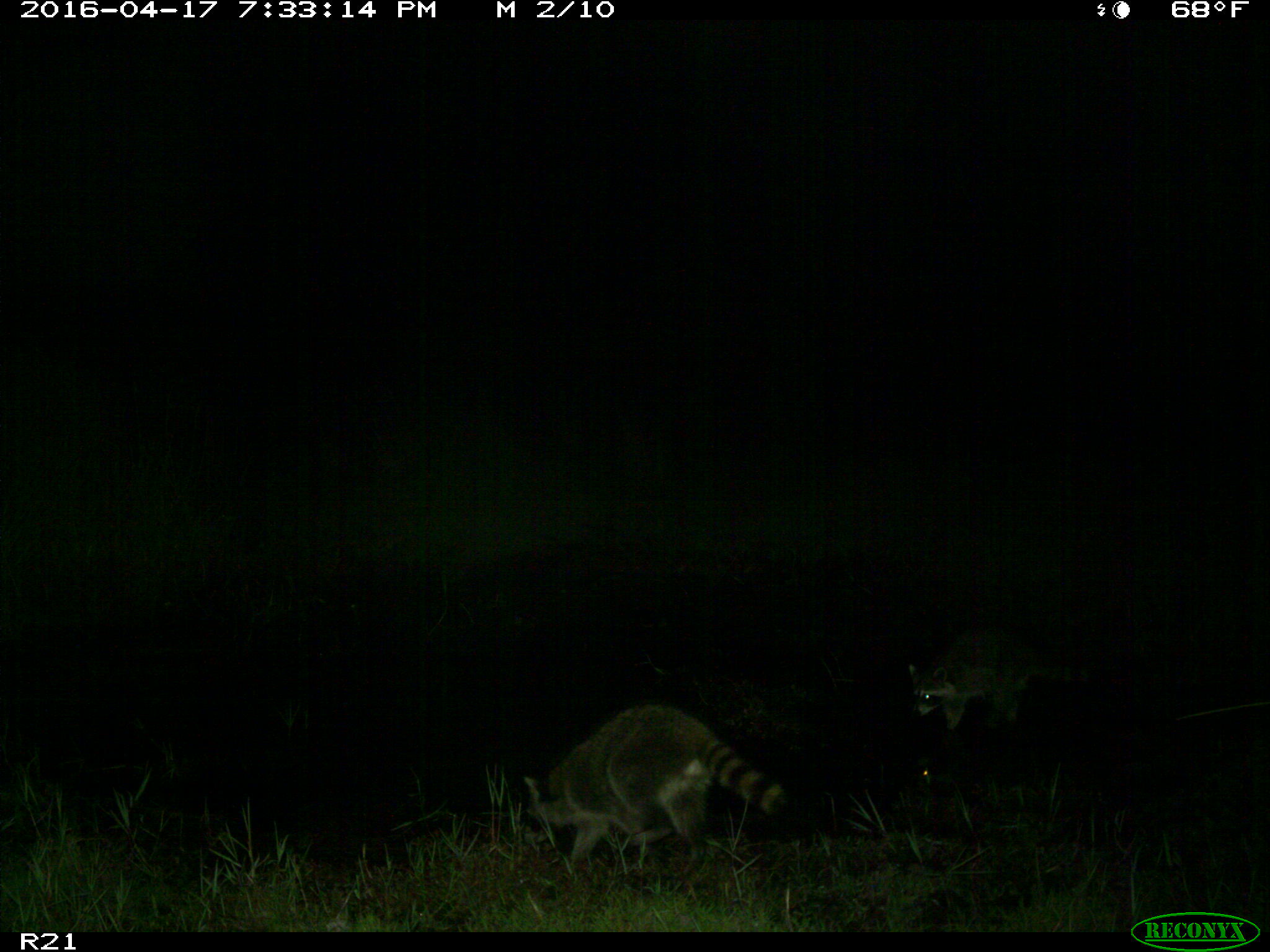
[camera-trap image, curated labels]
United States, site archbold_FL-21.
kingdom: Animalia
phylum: Chordata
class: Mammalia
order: Carnivora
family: Procyonidae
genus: Procyon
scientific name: Procyon lotor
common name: common raccoon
Procyon lotor (common raccoon).